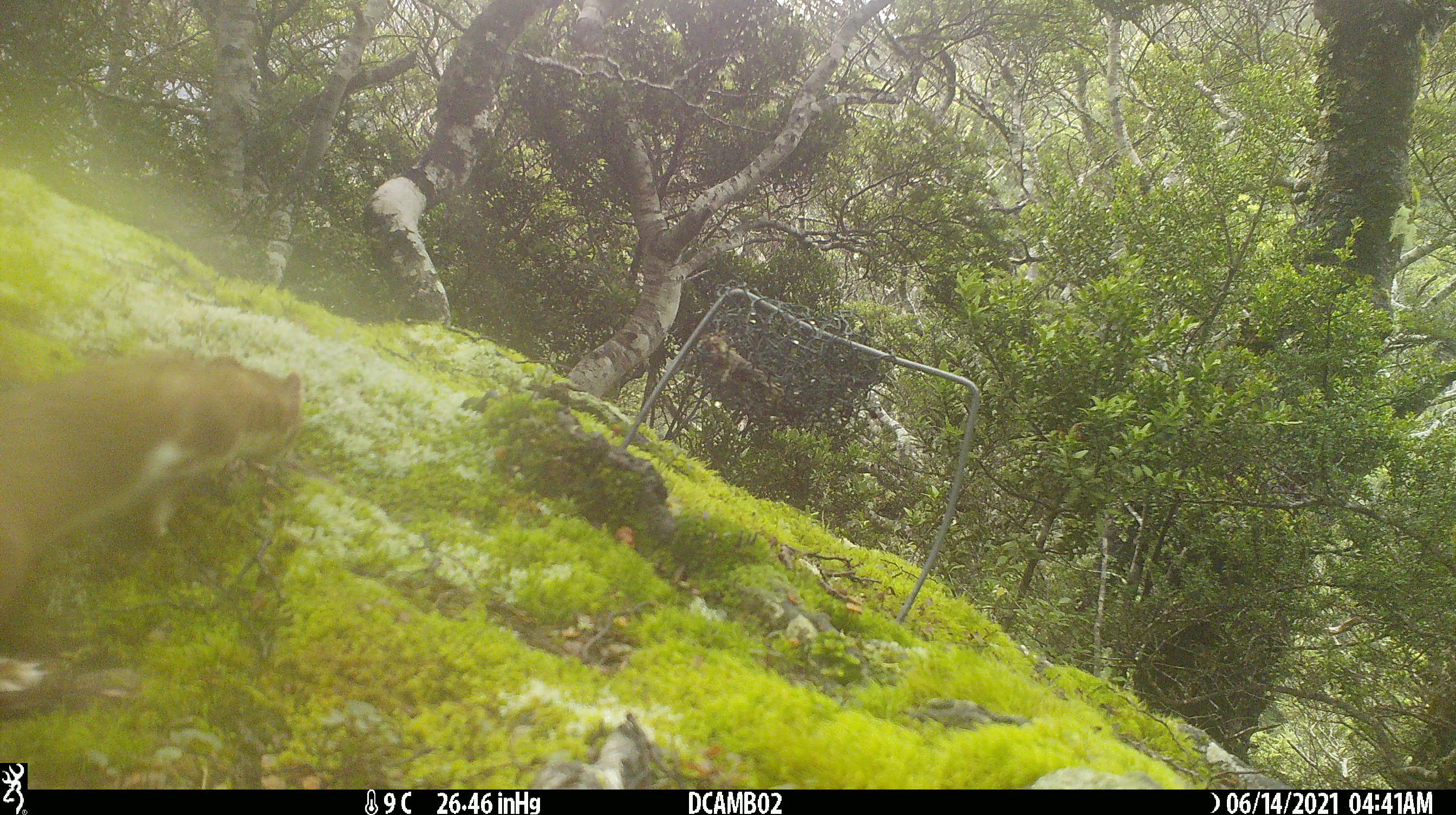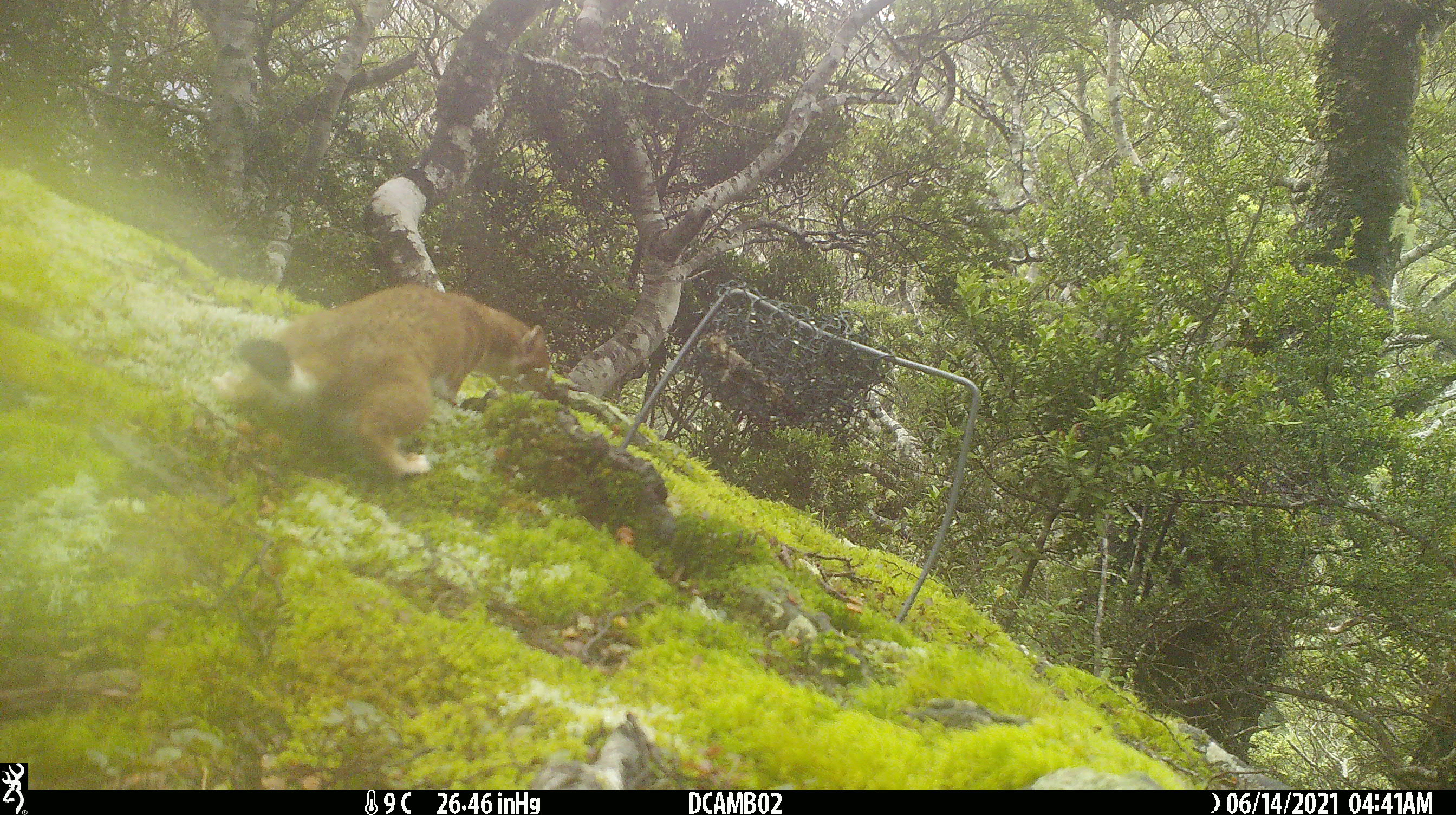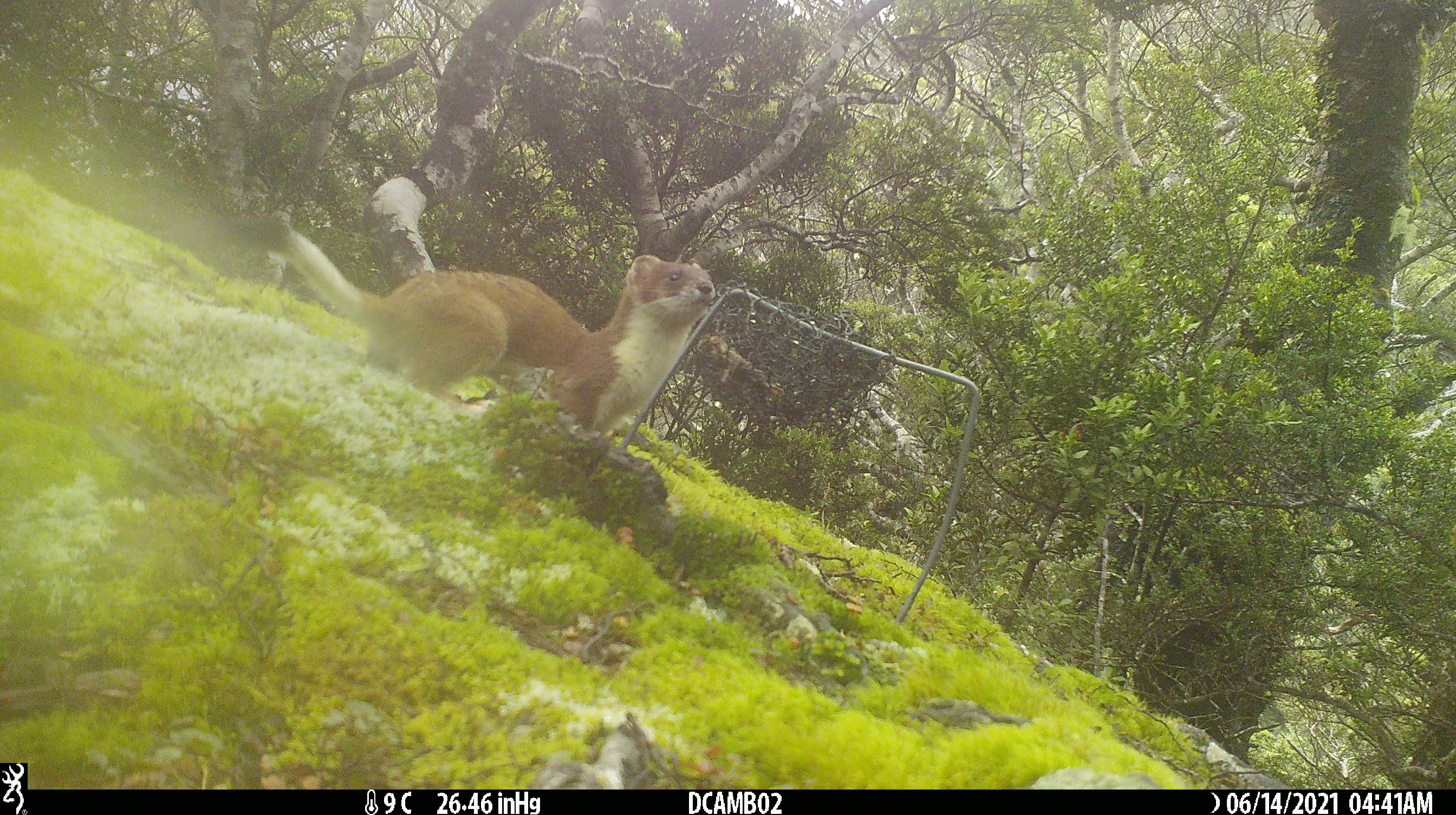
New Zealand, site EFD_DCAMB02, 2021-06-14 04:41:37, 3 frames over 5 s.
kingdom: Animalia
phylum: Chordata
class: Mammalia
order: Carnivora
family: Mustelidae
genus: Mustela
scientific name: Mustela erminea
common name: stoat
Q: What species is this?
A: Stoat (Mustela erminea).